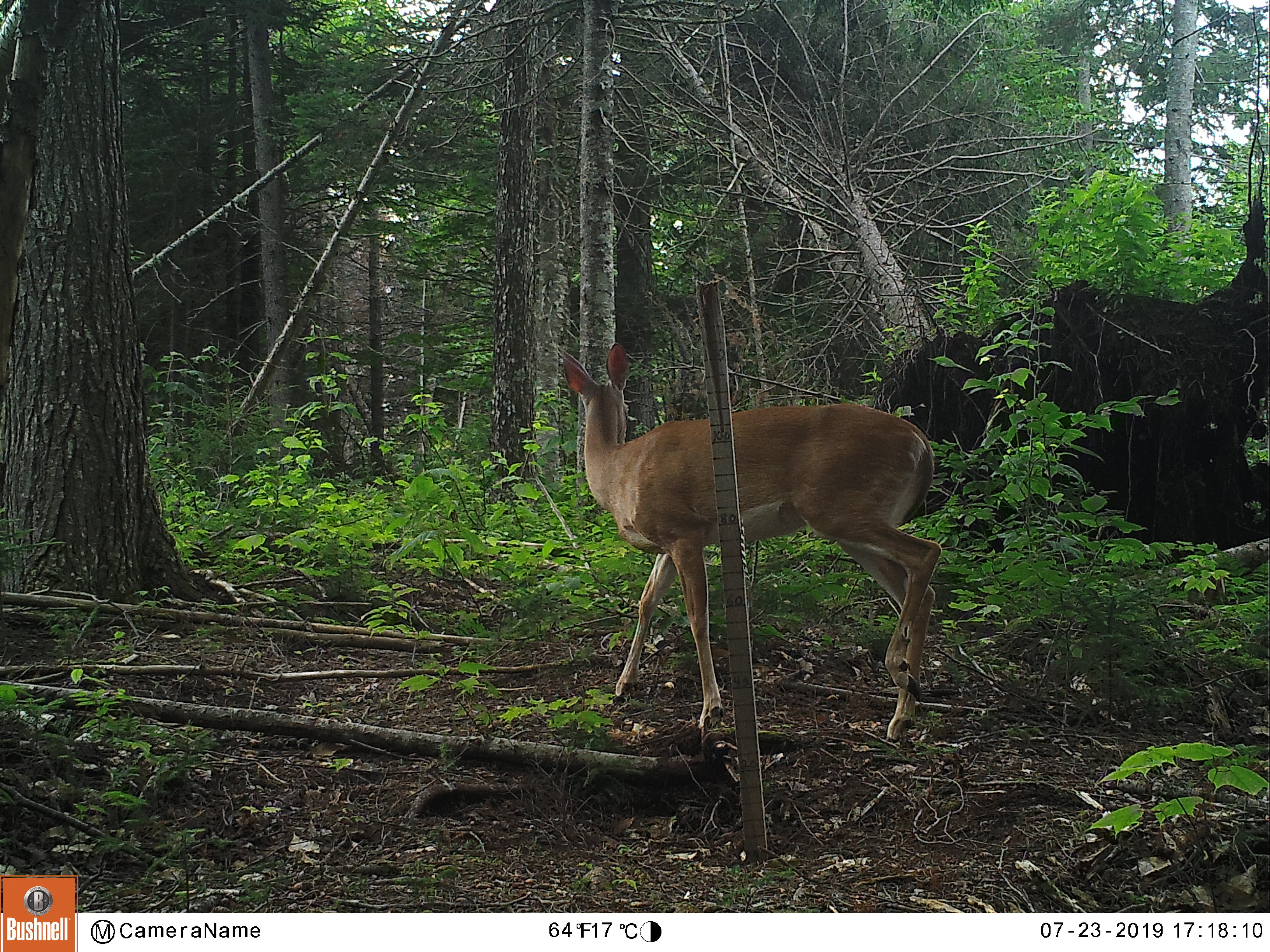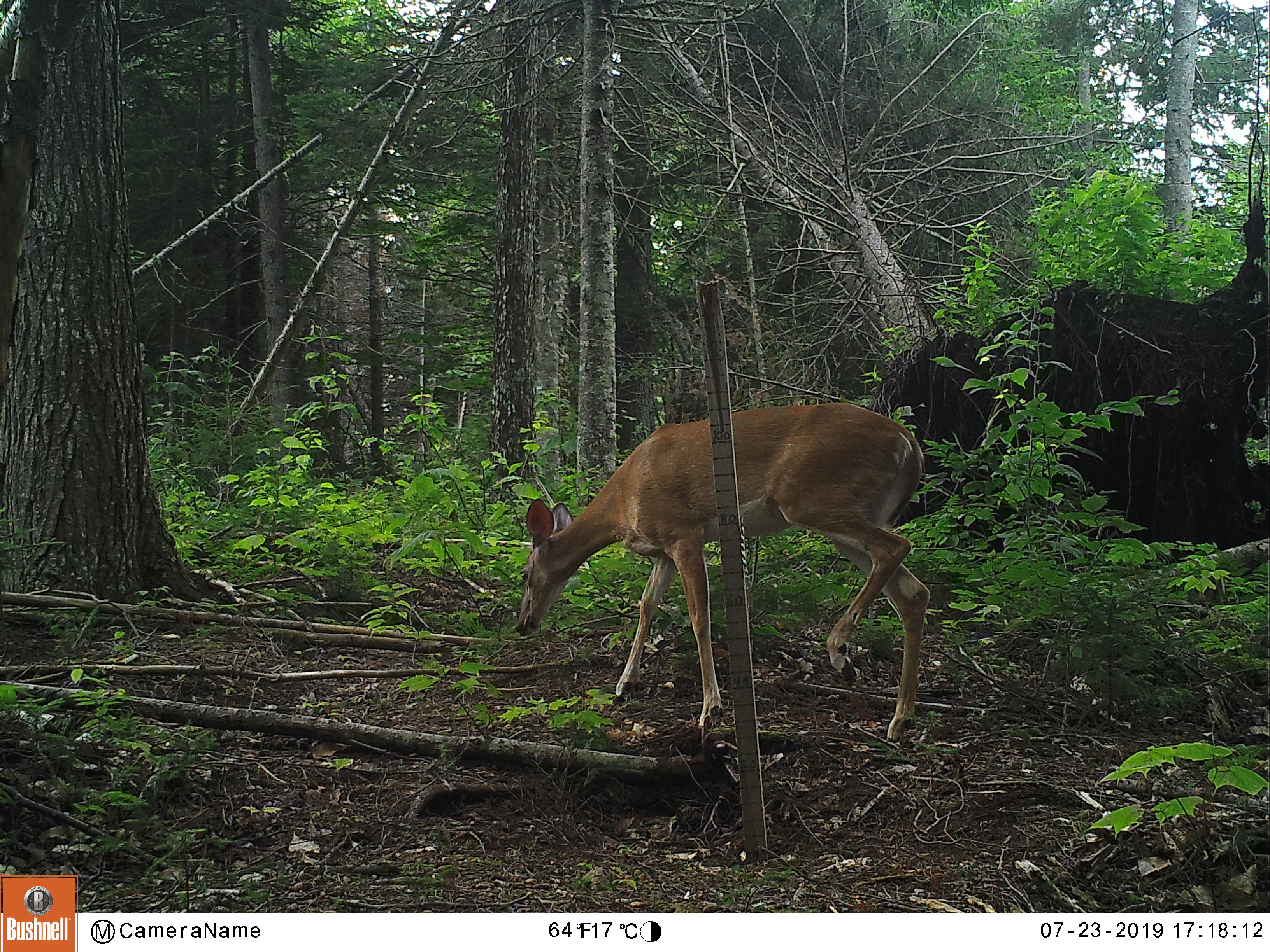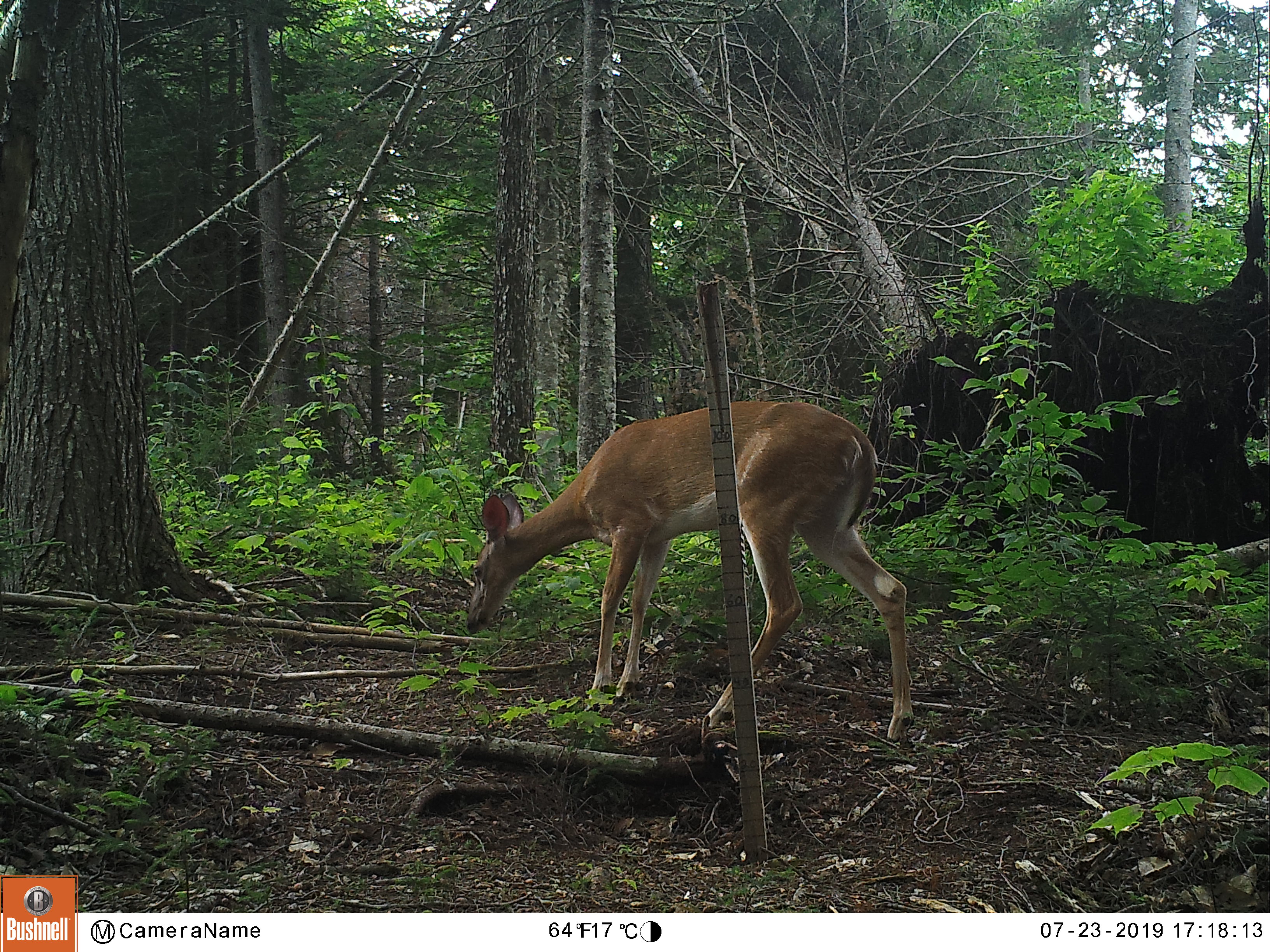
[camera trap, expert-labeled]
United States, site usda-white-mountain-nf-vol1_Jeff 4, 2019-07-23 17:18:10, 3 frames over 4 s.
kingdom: Animalia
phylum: Chordata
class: Mammalia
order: Artiodactyla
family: Cervidae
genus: Odocoileus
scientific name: Odocoileus virginianus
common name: white-tailed deer